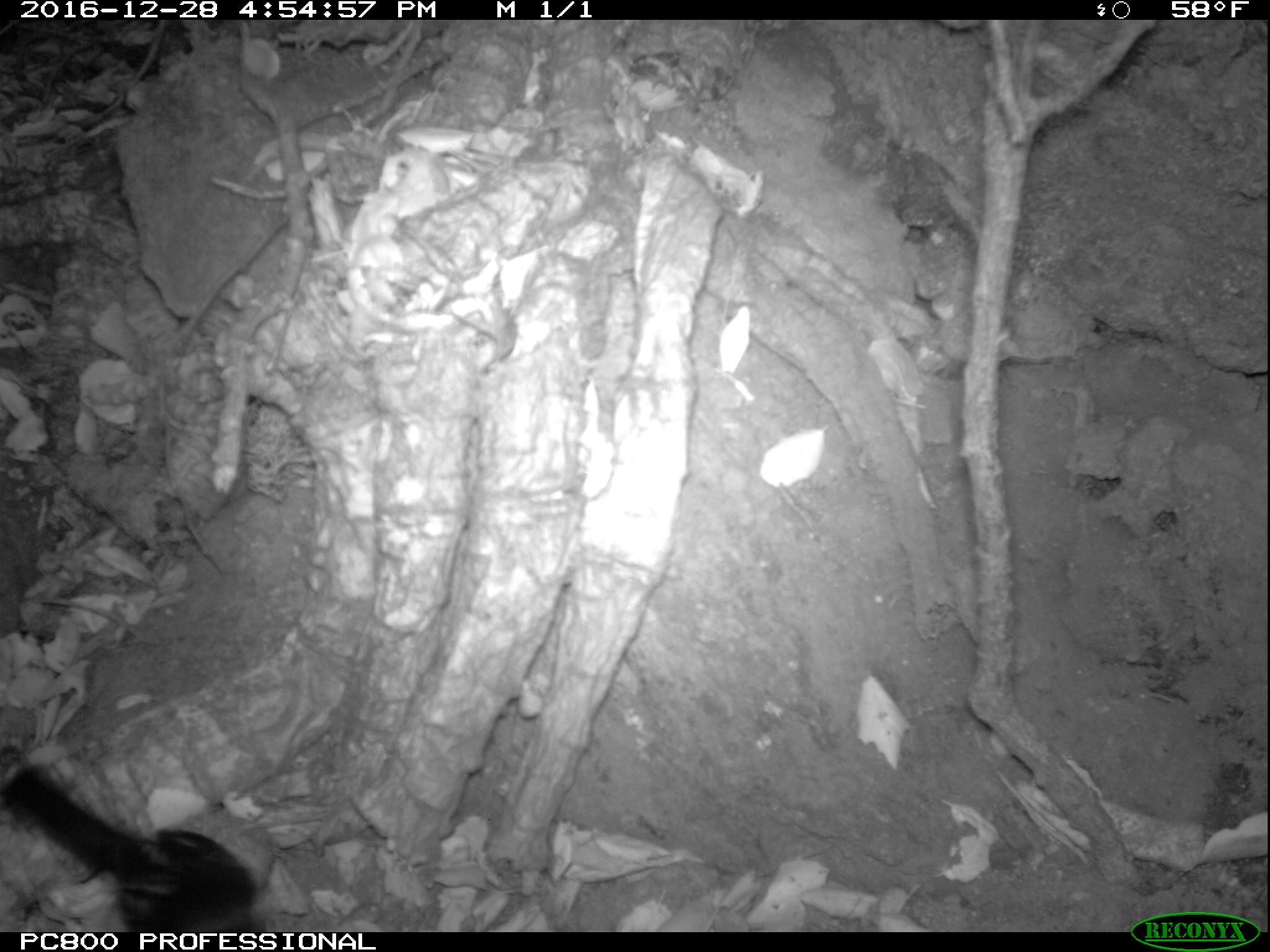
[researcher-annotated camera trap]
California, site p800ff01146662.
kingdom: Animalia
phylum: Chordata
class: Aves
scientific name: Aves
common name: bird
Bird (Aves).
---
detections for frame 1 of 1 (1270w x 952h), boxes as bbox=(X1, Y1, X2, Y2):
bird: bbox=(0, 764, 271, 933)